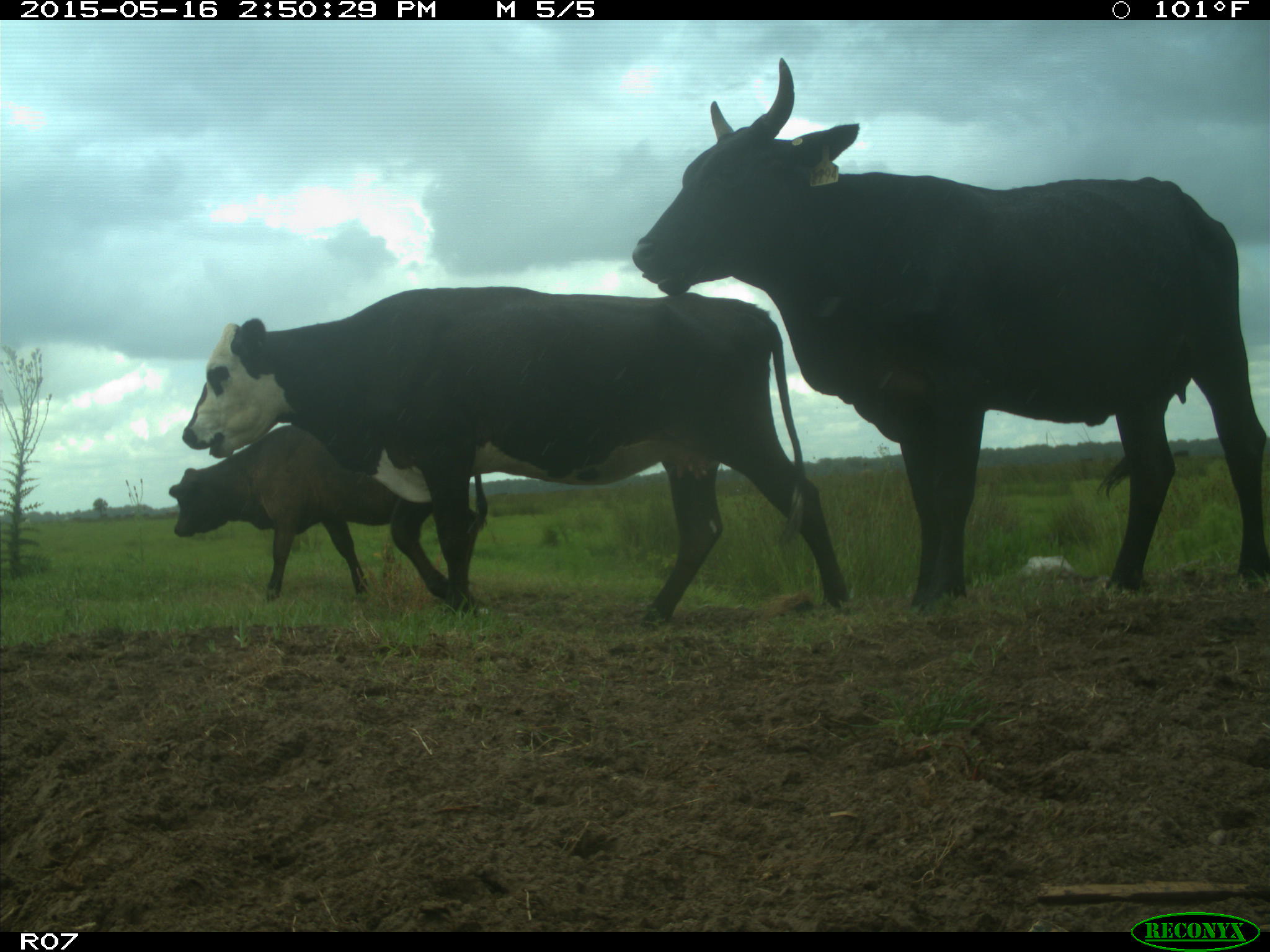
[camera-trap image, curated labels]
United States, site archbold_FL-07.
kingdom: Animalia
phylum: Chordata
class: Mammalia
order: Artiodactyla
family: Bovidae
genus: Bos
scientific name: Bos taurus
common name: domestic cow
Bos taurus (domestic cow).